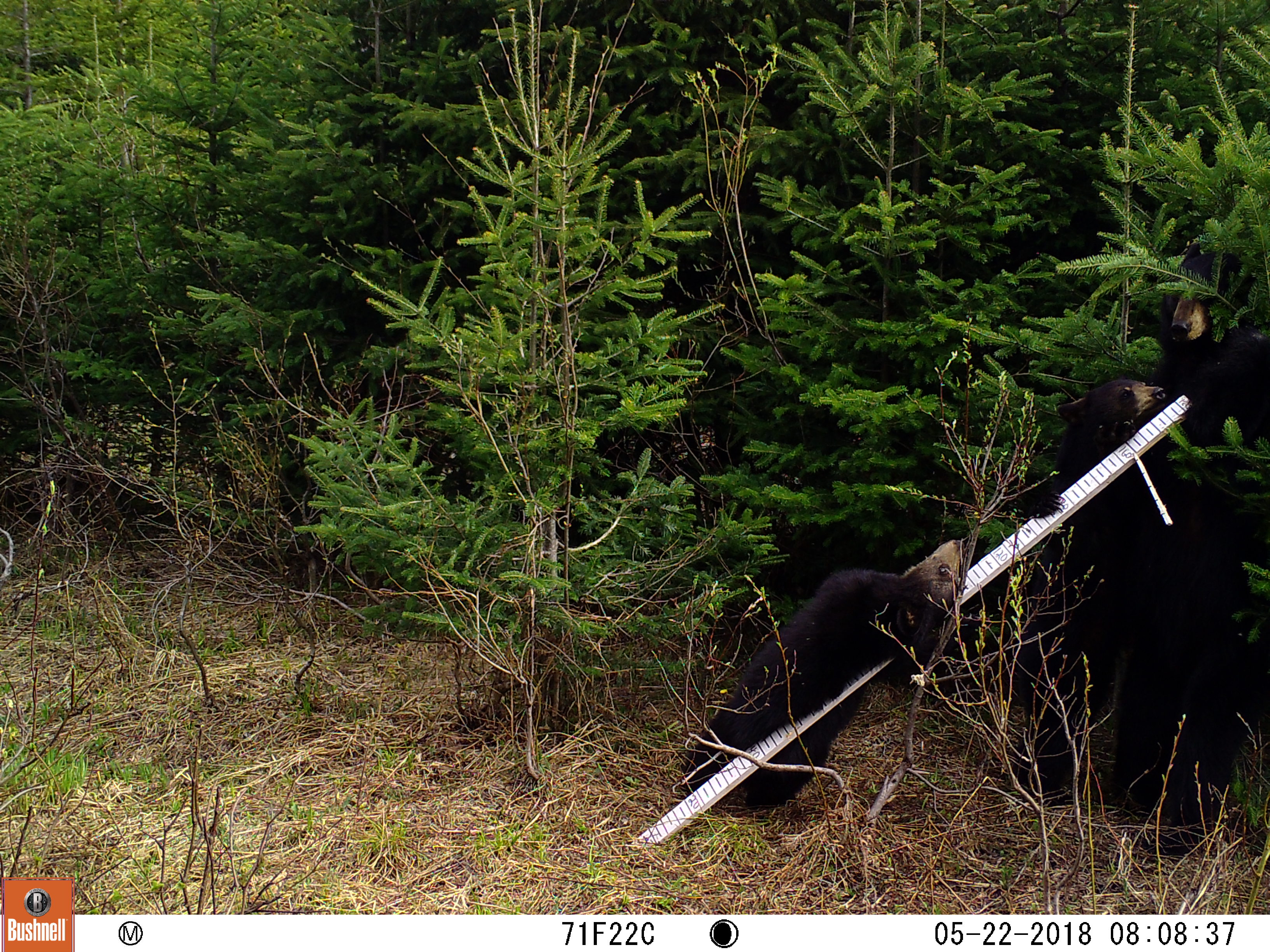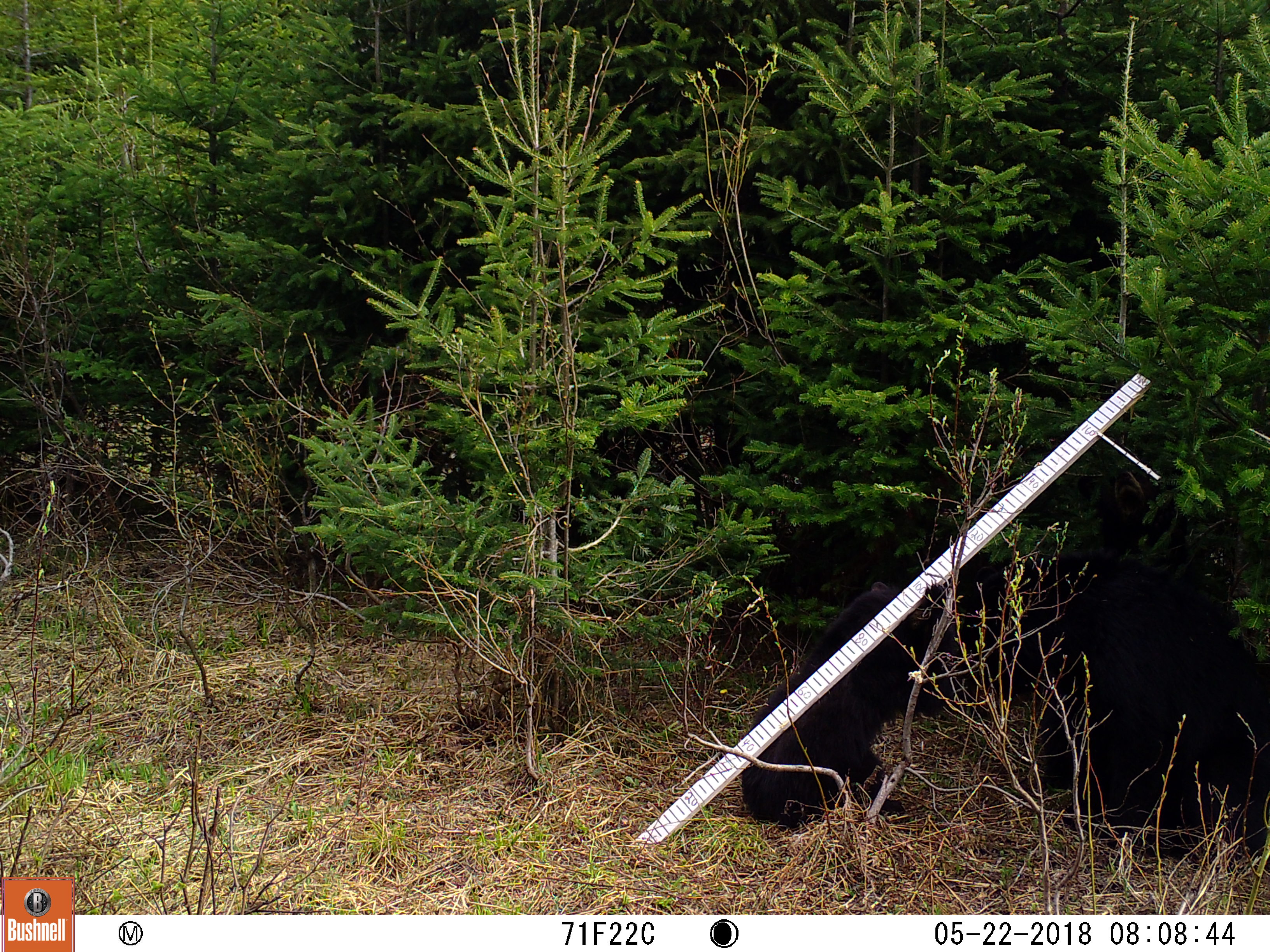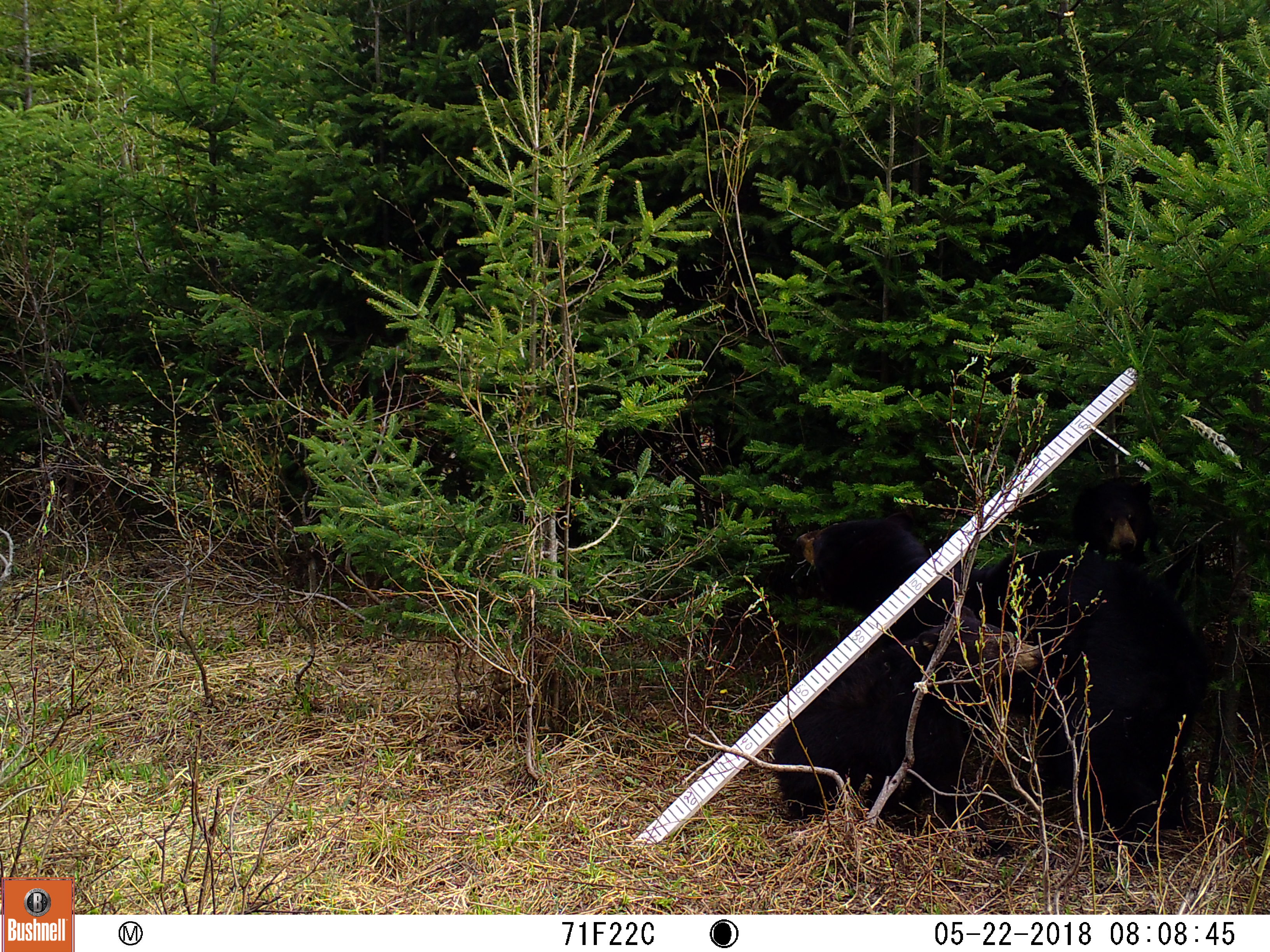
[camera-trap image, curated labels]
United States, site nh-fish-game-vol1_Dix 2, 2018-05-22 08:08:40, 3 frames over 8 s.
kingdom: Animalia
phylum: Chordata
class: Mammalia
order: Carnivora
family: Ursidae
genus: Ursus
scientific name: Ursus americanus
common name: black bear